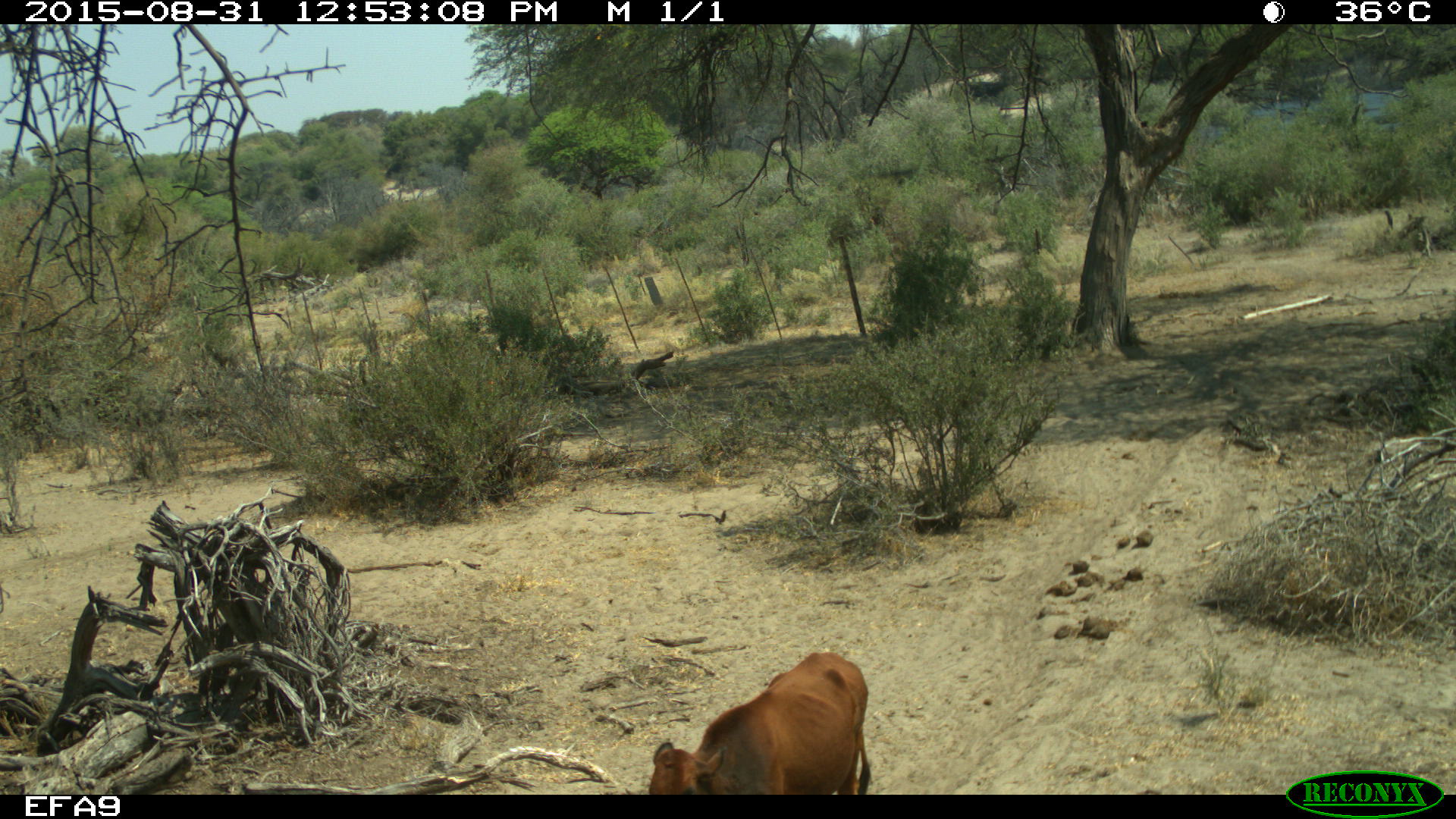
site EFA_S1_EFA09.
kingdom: Animalia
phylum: Chordata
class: Mammalia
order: Artiodactyla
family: Bovidae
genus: Bos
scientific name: Bos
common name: cattle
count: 1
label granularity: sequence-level